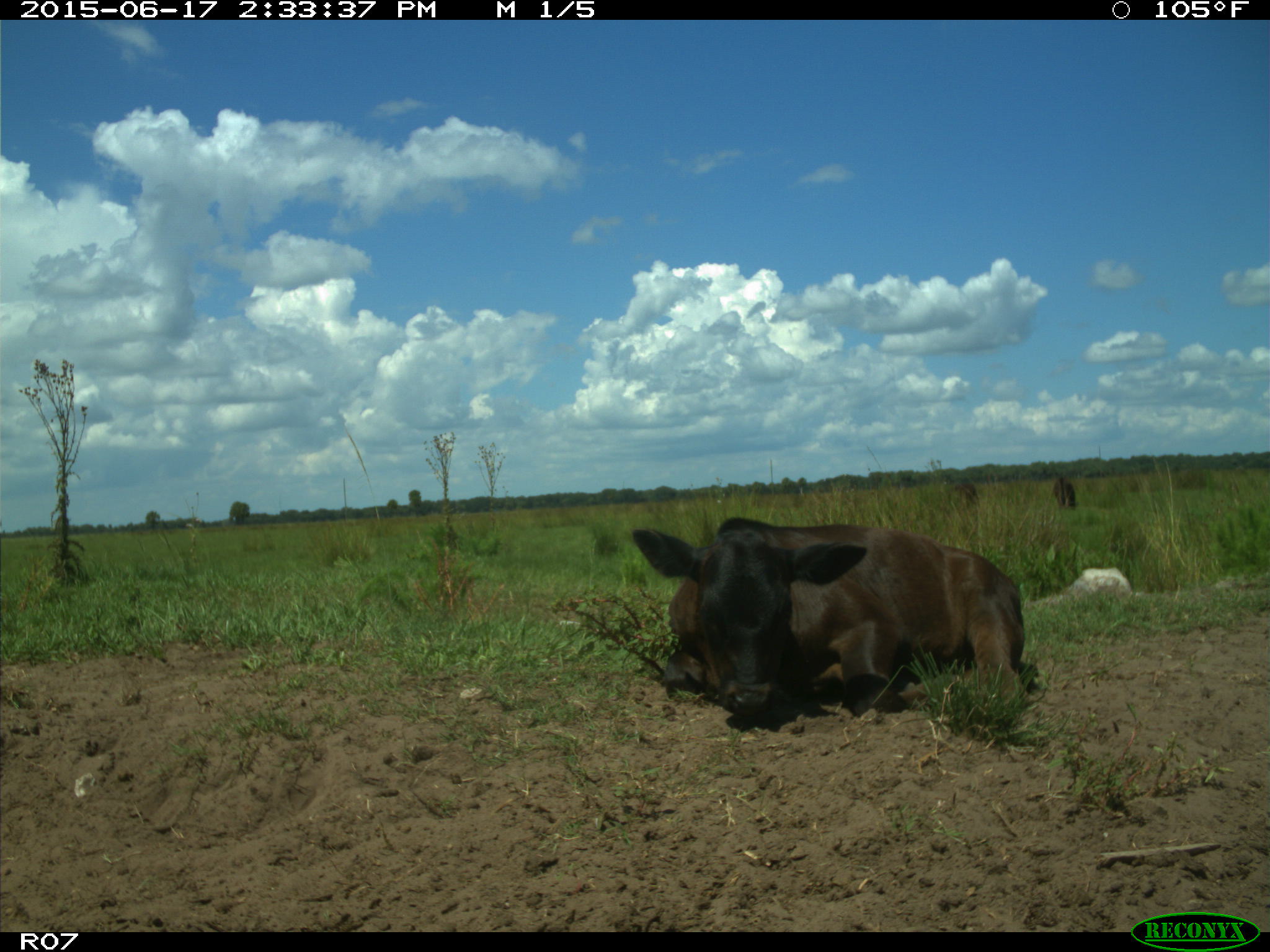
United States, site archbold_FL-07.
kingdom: Animalia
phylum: Chordata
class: Mammalia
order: Artiodactyla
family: Bovidae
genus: Bos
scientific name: Bos taurus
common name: domestic cow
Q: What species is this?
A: Bos taurus (domestic cow).